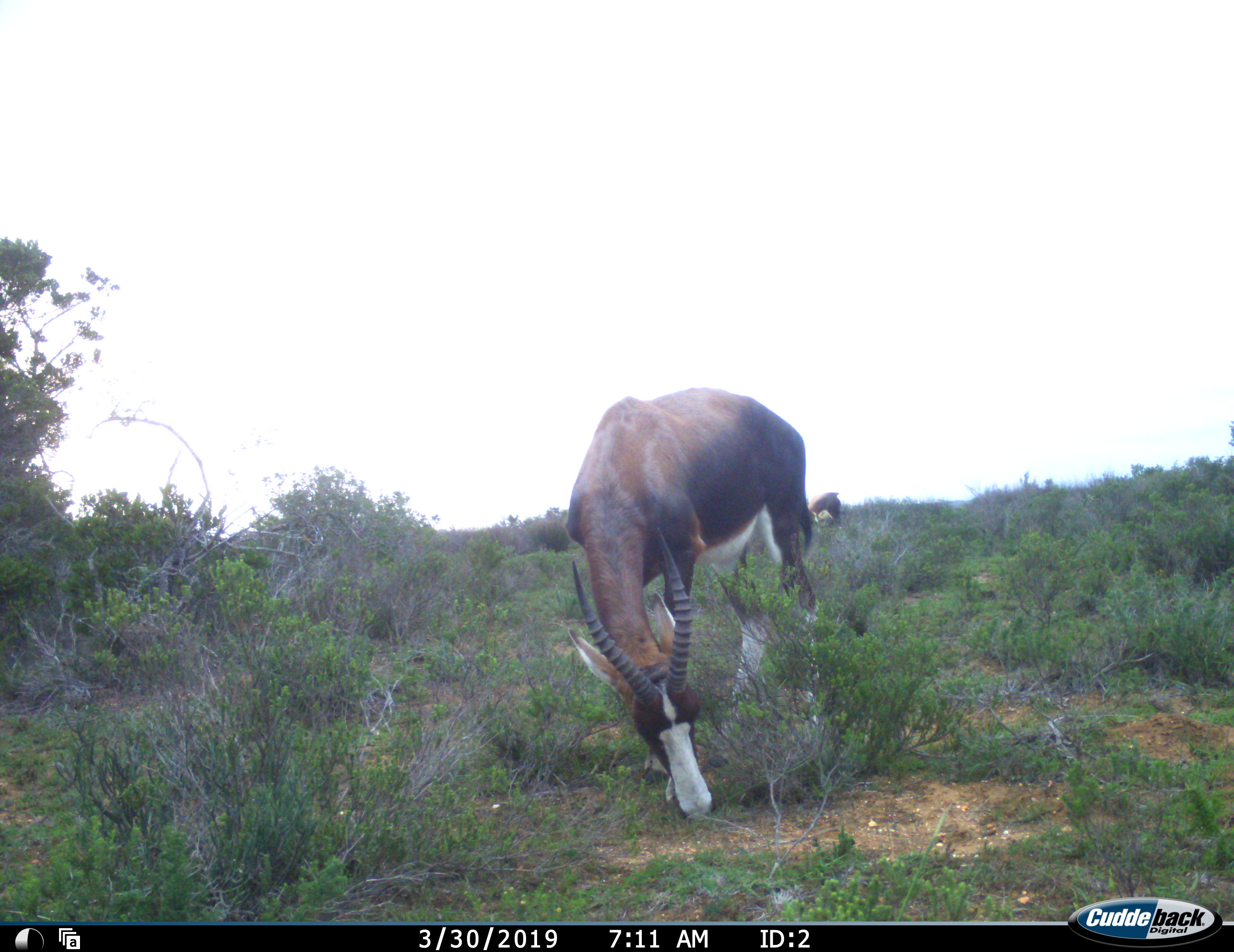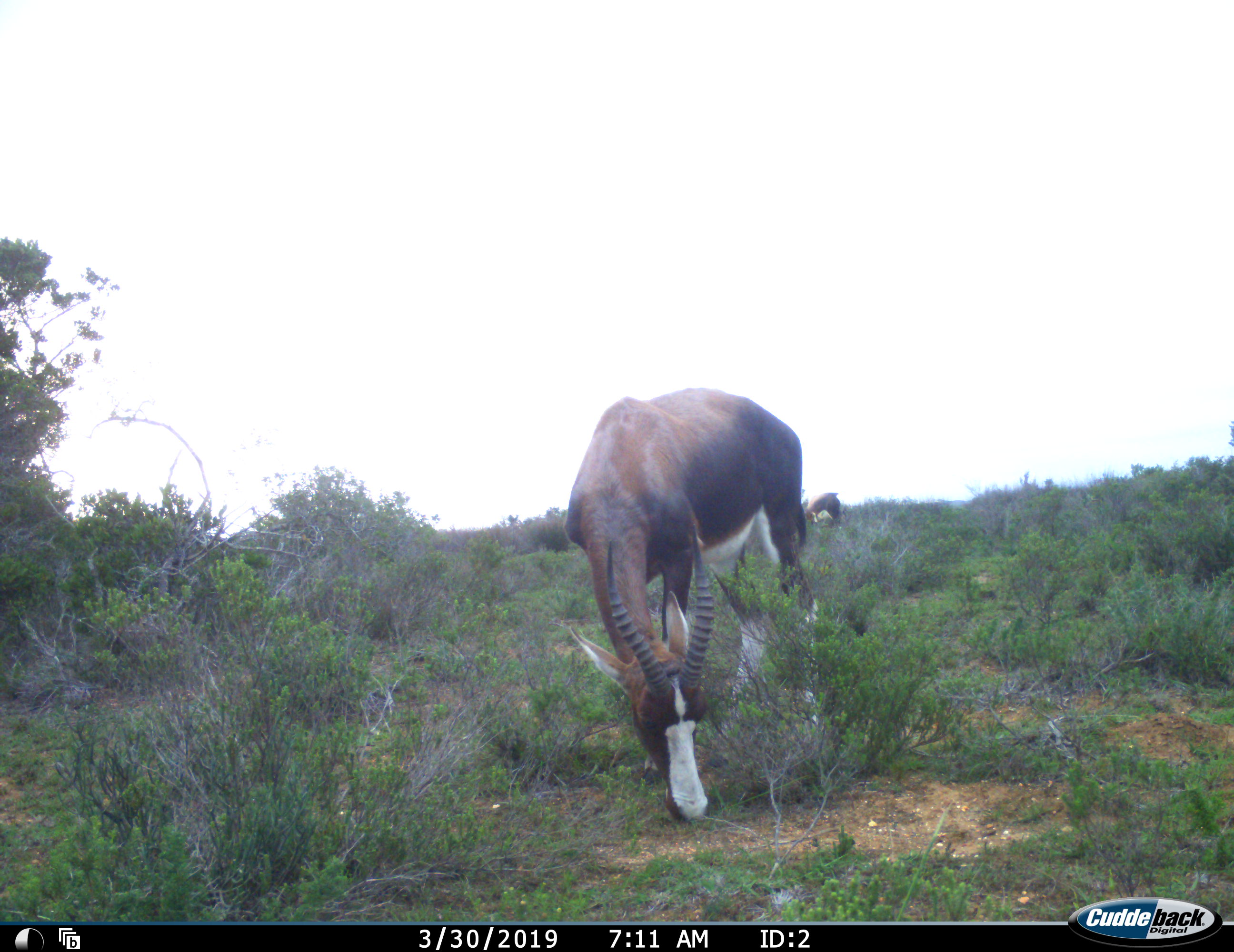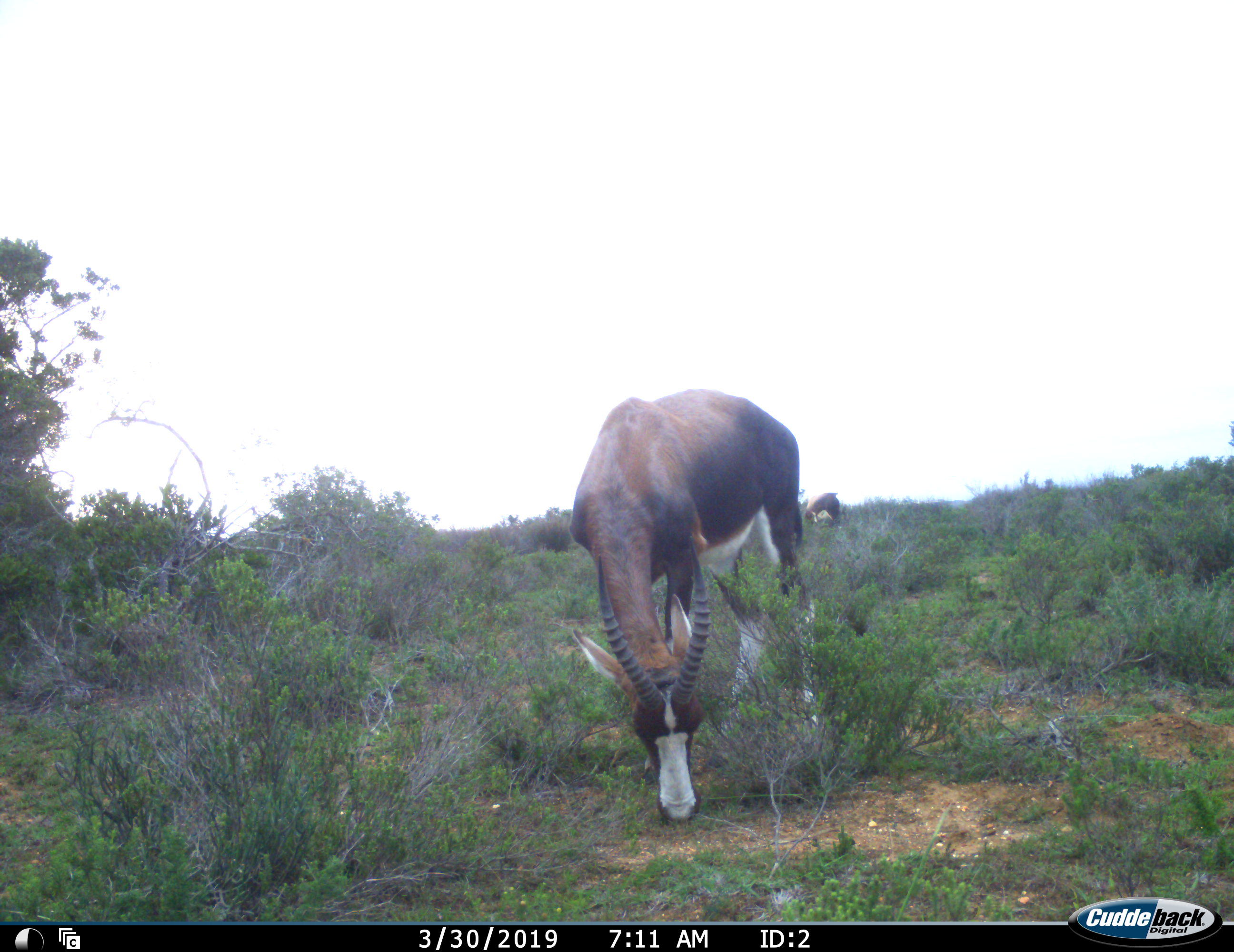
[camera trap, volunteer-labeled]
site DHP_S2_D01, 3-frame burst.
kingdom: Animalia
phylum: Chordata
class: Mammalia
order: Artiodactyla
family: Bovidae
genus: Damaliscus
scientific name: Damaliscus pygargus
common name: bontebok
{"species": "bontebok (Damaliscus pygargus)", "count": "2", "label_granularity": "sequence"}